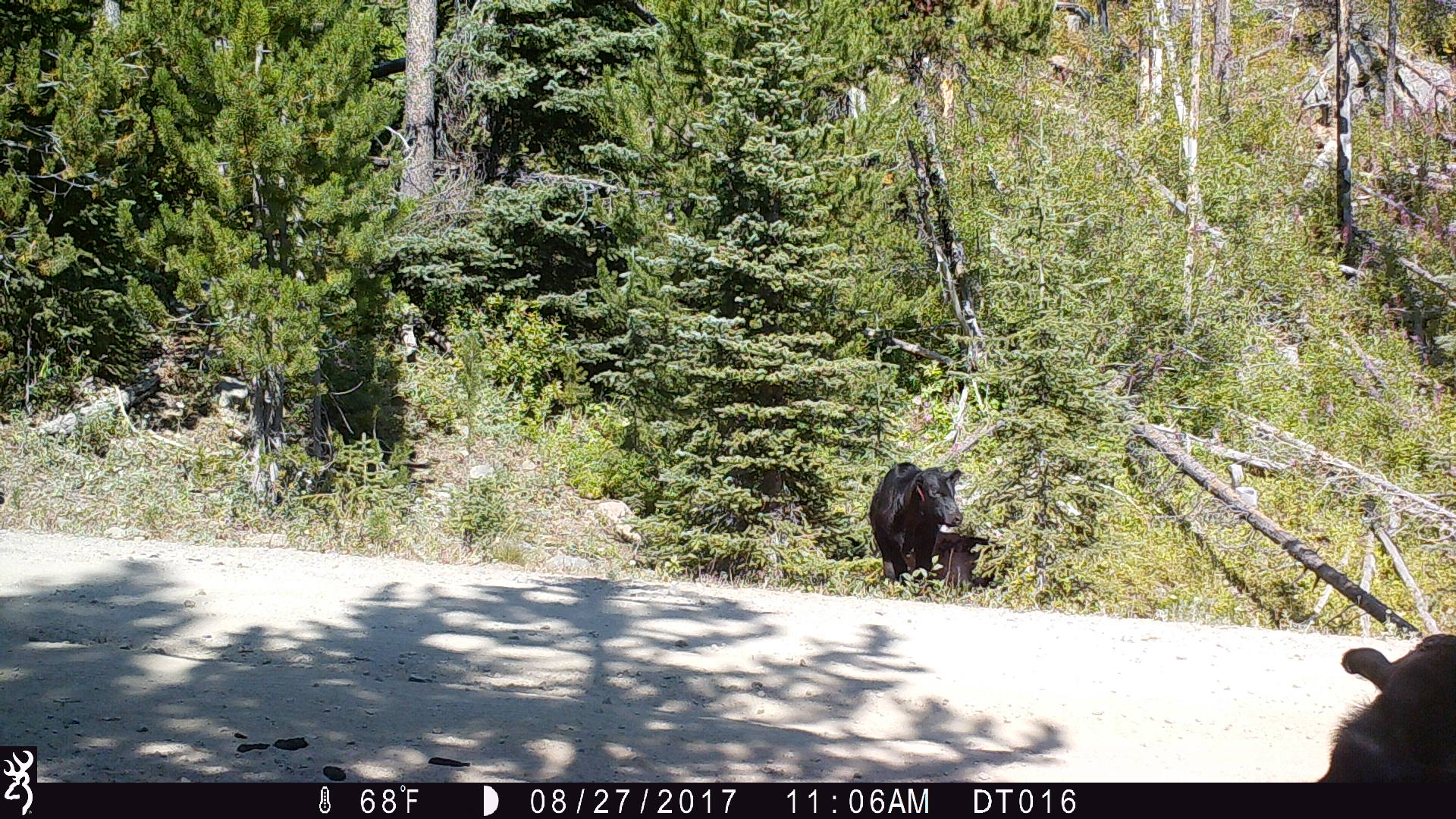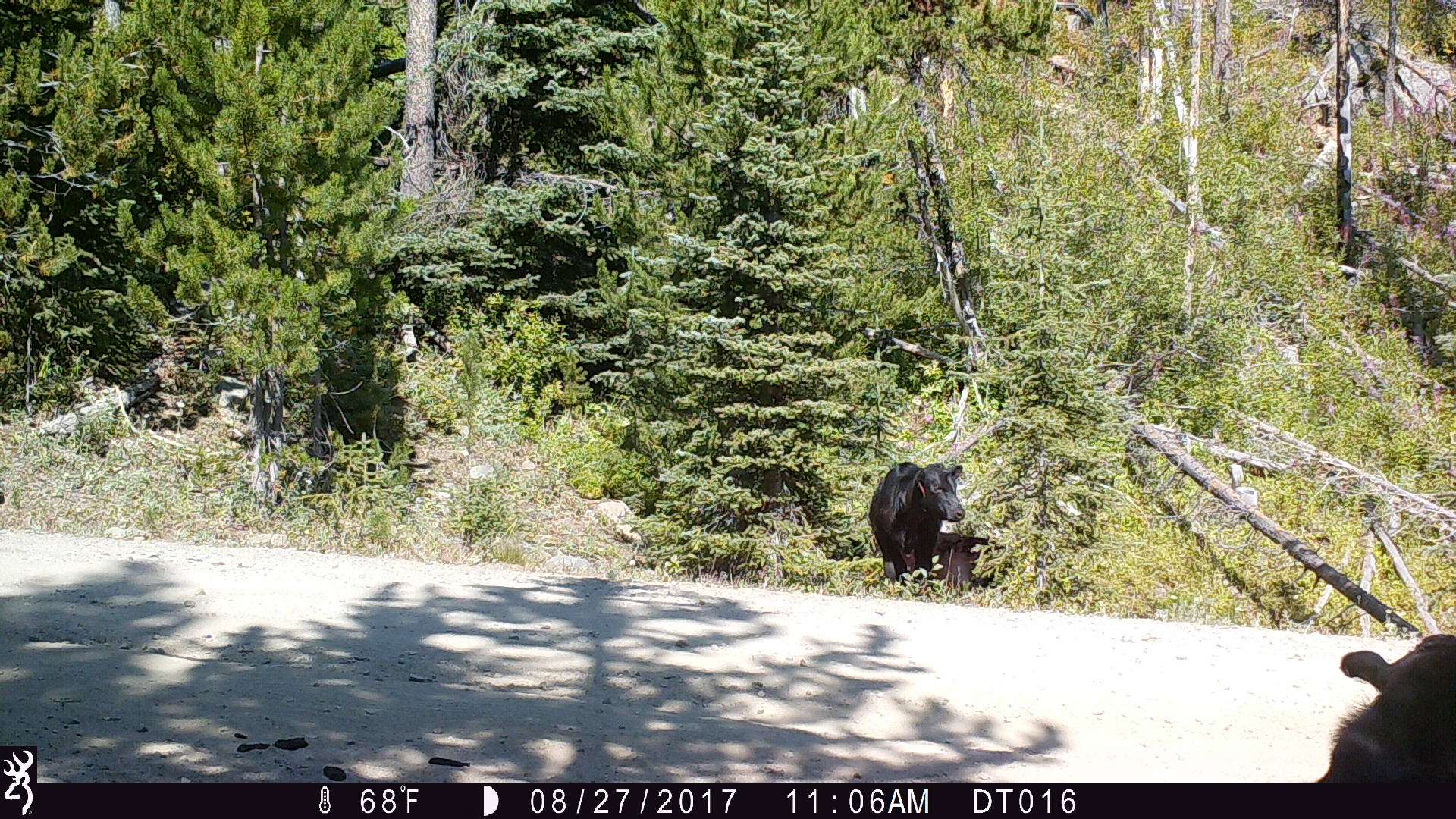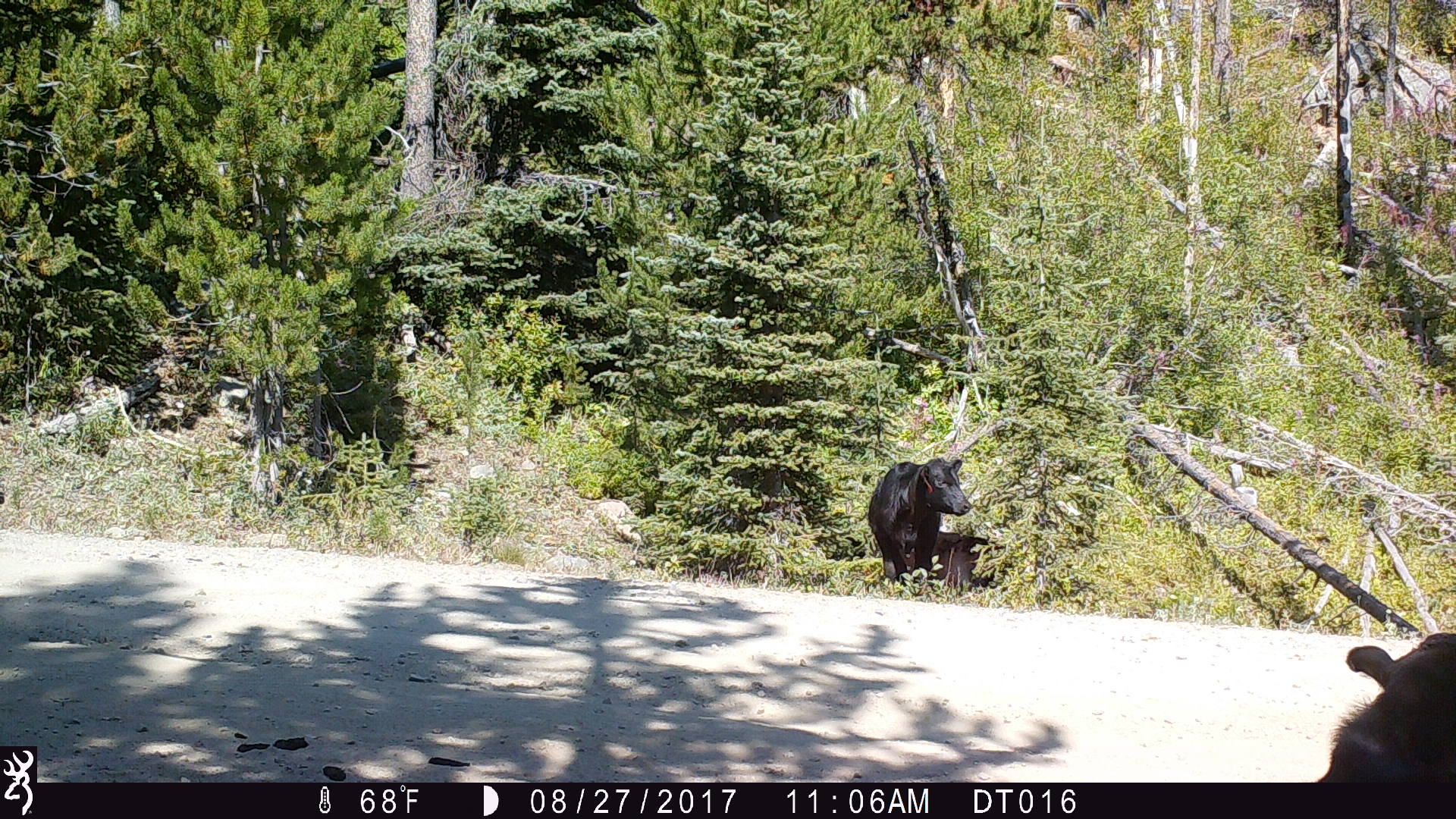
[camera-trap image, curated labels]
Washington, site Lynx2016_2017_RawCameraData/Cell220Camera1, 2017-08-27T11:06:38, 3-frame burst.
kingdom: Animalia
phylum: Chordata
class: Mammalia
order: Artiodactyla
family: Bovidae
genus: Bos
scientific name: Bos taurus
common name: domestic cattle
Domestic cattle (Bos taurus). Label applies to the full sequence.